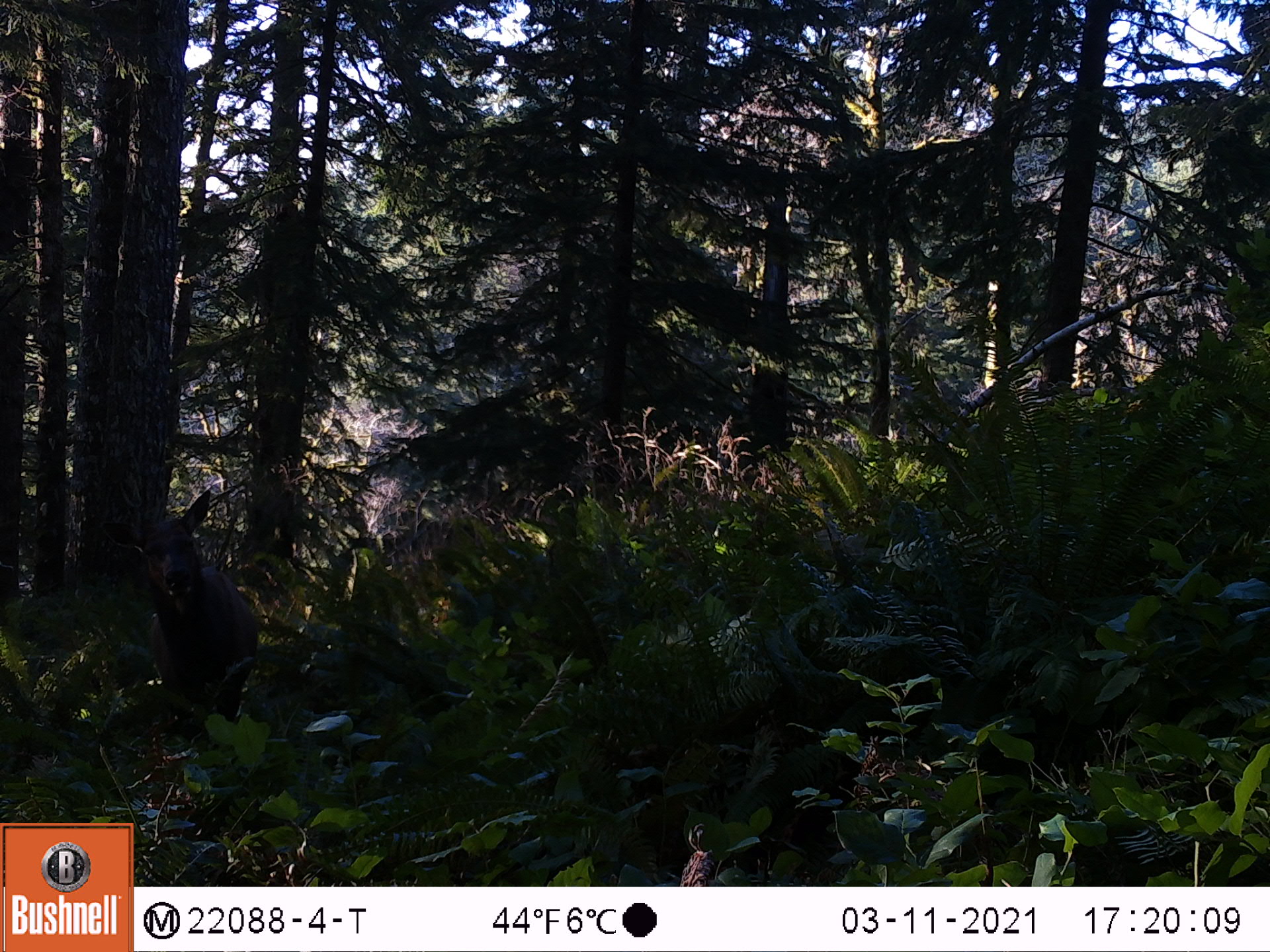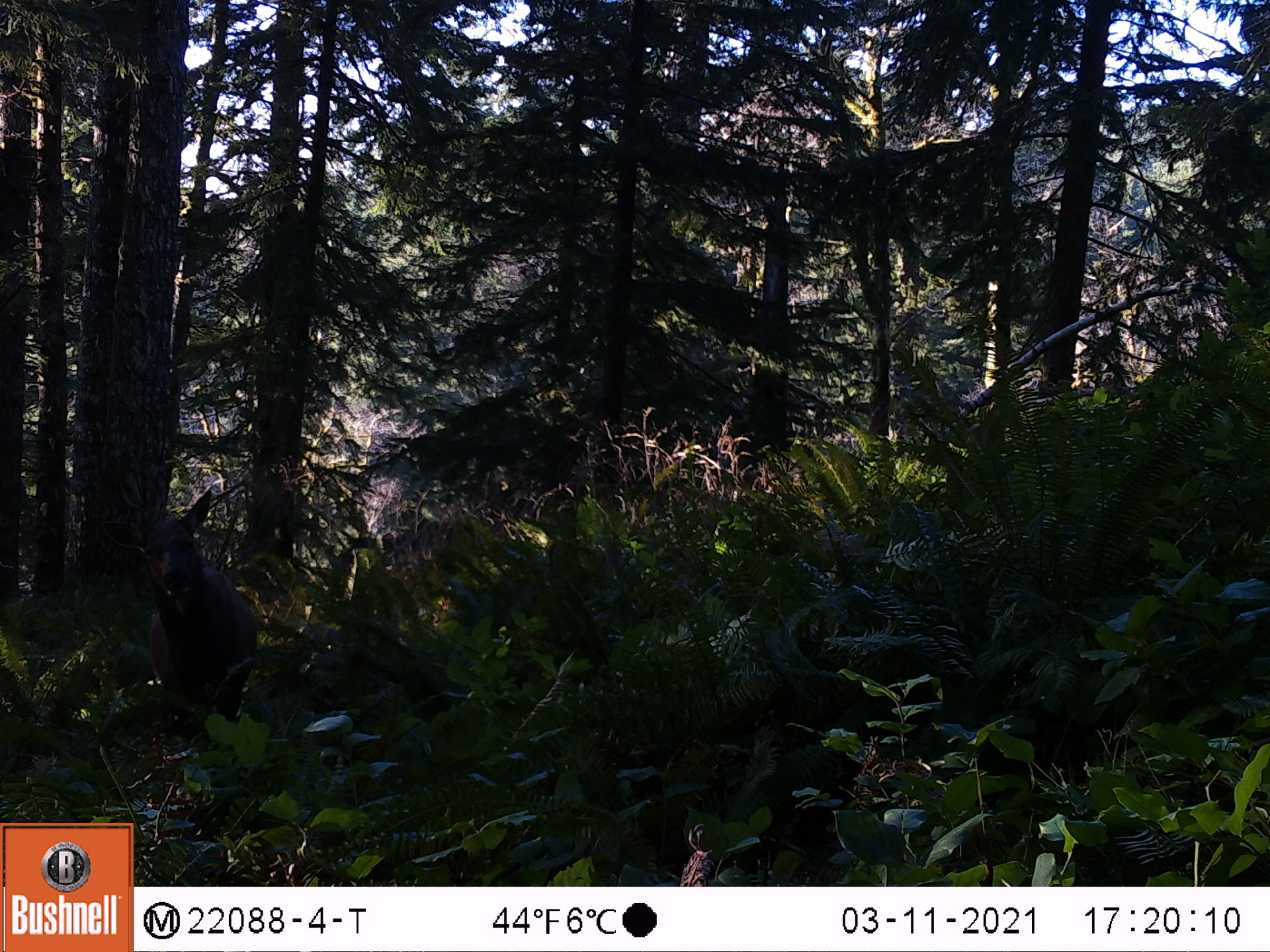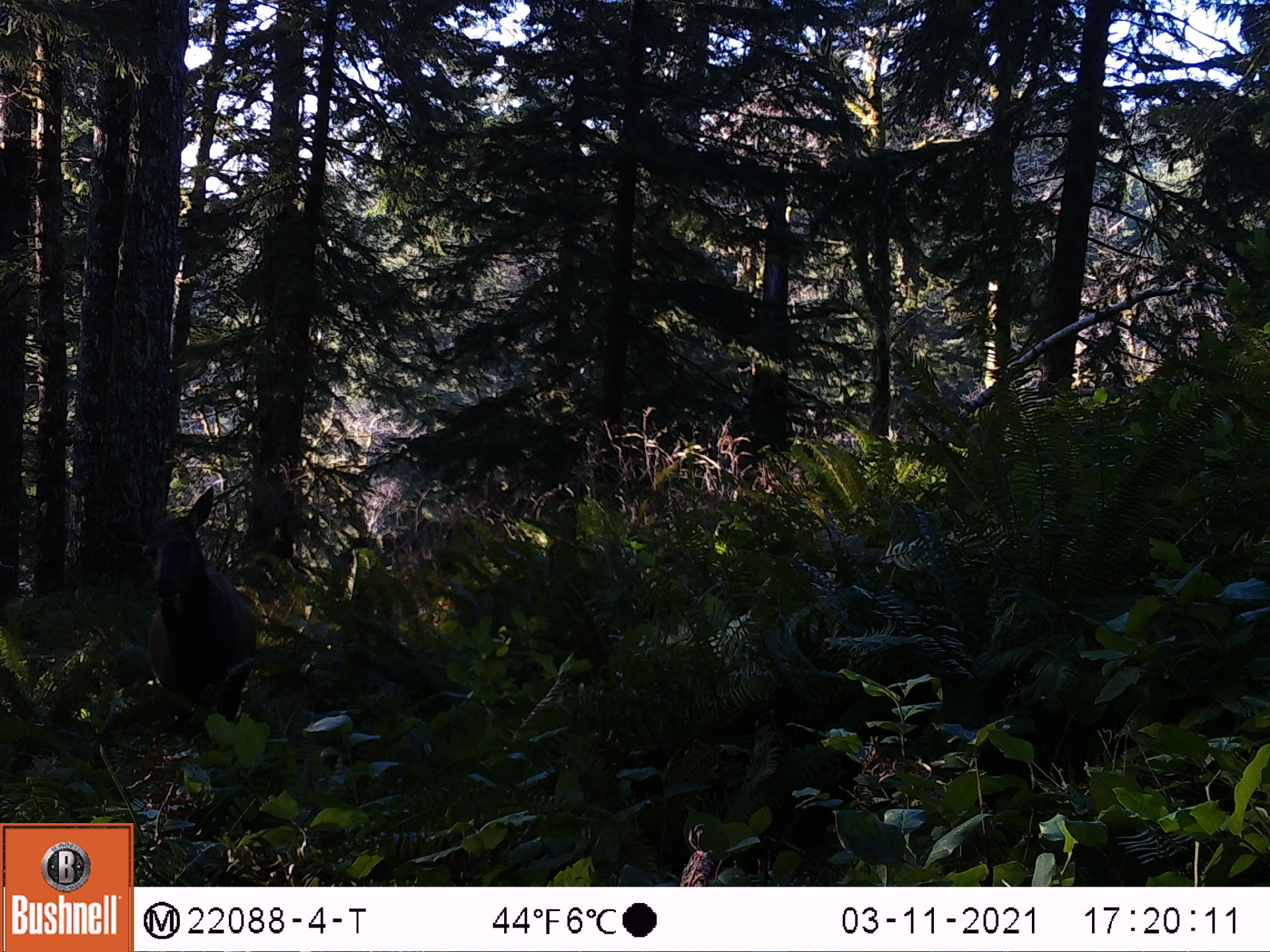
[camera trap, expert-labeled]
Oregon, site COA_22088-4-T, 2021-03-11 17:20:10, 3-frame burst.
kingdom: Animalia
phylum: Chordata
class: Mammalia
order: Artiodactyla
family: Cervidae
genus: Cervus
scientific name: Cervus canadensis roosevelti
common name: roosevelt elk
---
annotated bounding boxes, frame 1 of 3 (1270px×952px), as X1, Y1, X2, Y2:
roosevelt elk: 61, 475, 319, 805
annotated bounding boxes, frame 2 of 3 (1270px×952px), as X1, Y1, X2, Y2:
roosevelt elk: 71, 478, 307, 800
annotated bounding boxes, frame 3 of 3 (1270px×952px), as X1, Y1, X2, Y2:
roosevelt elk: 67, 474, 323, 802